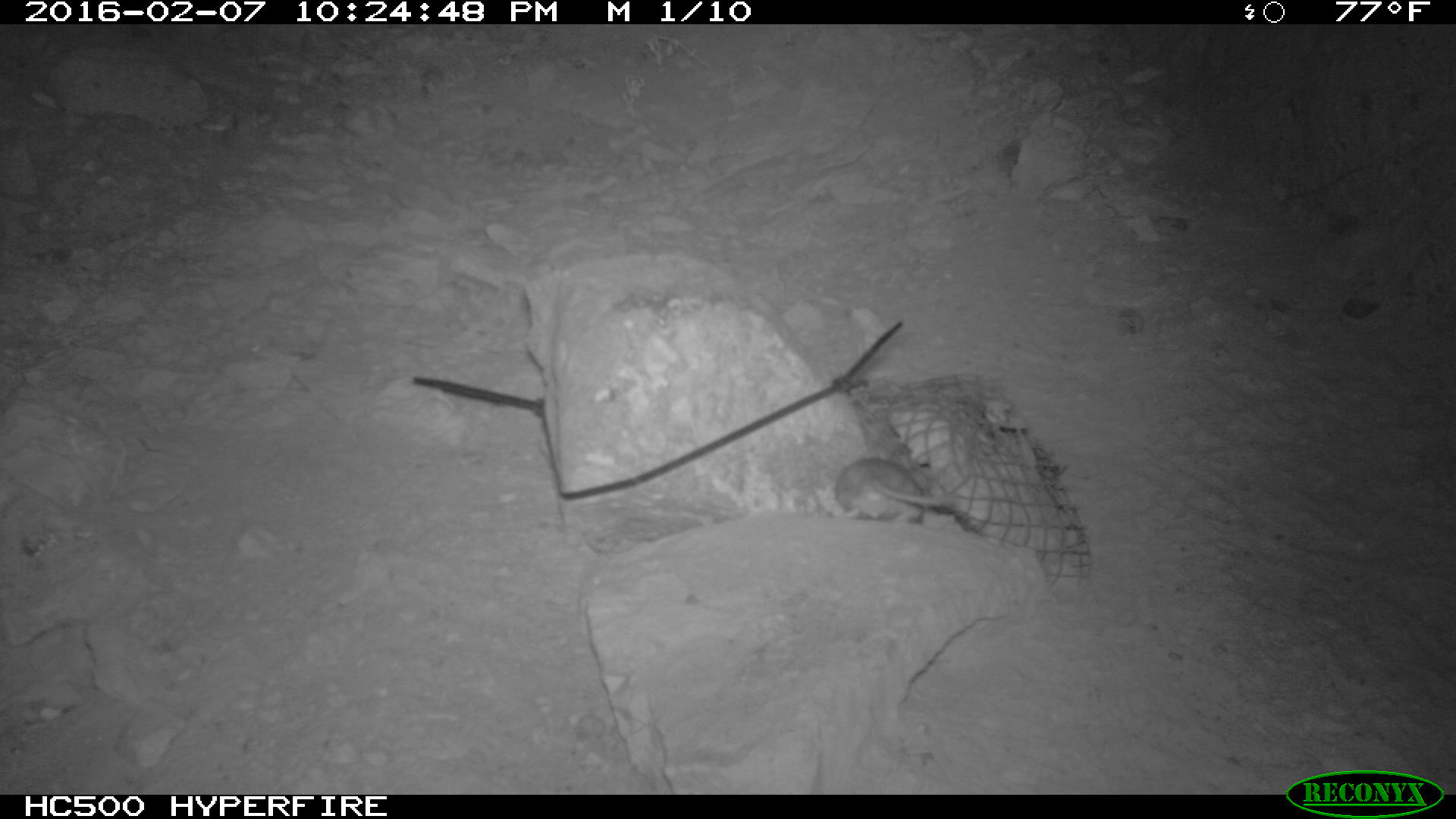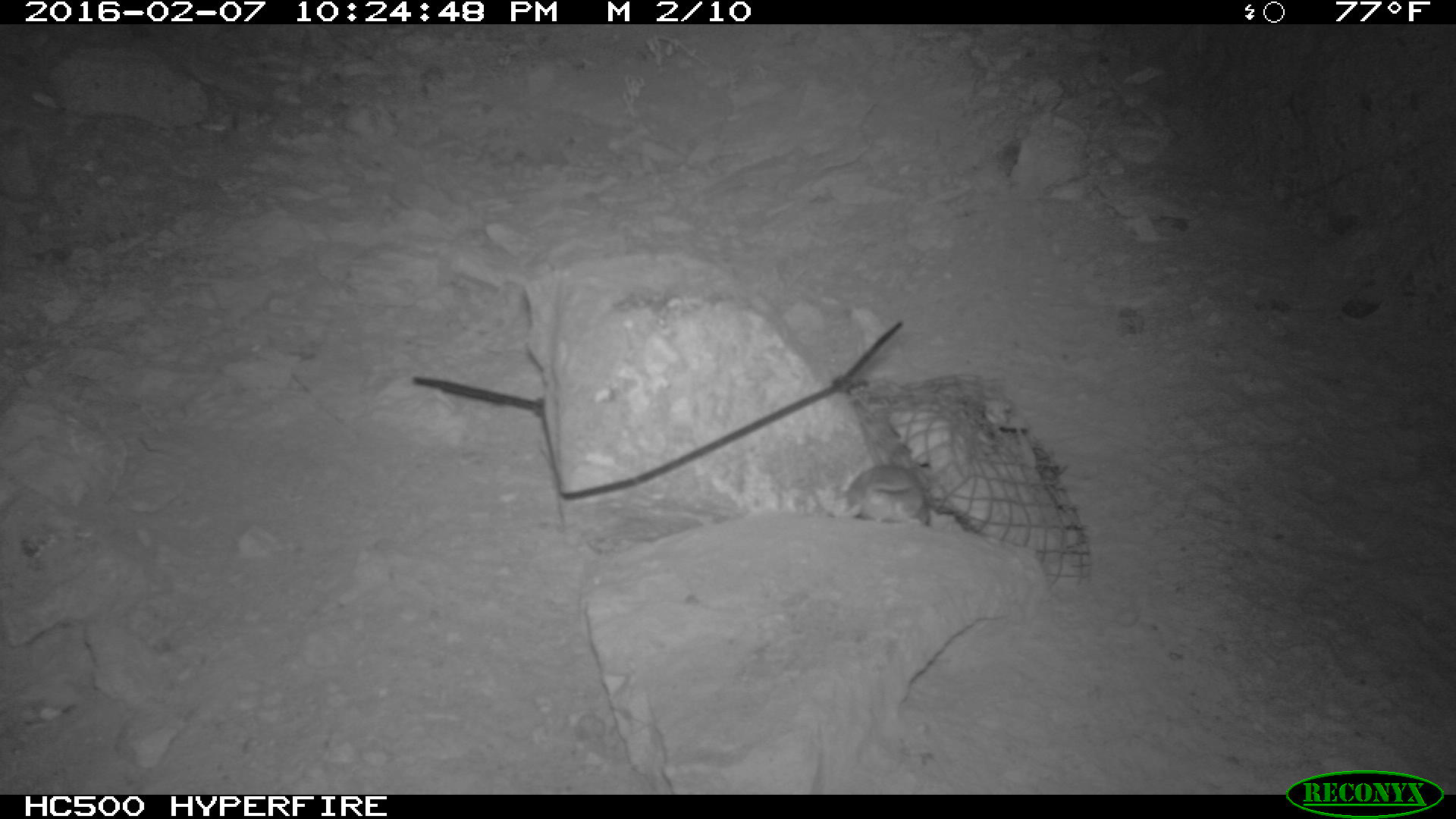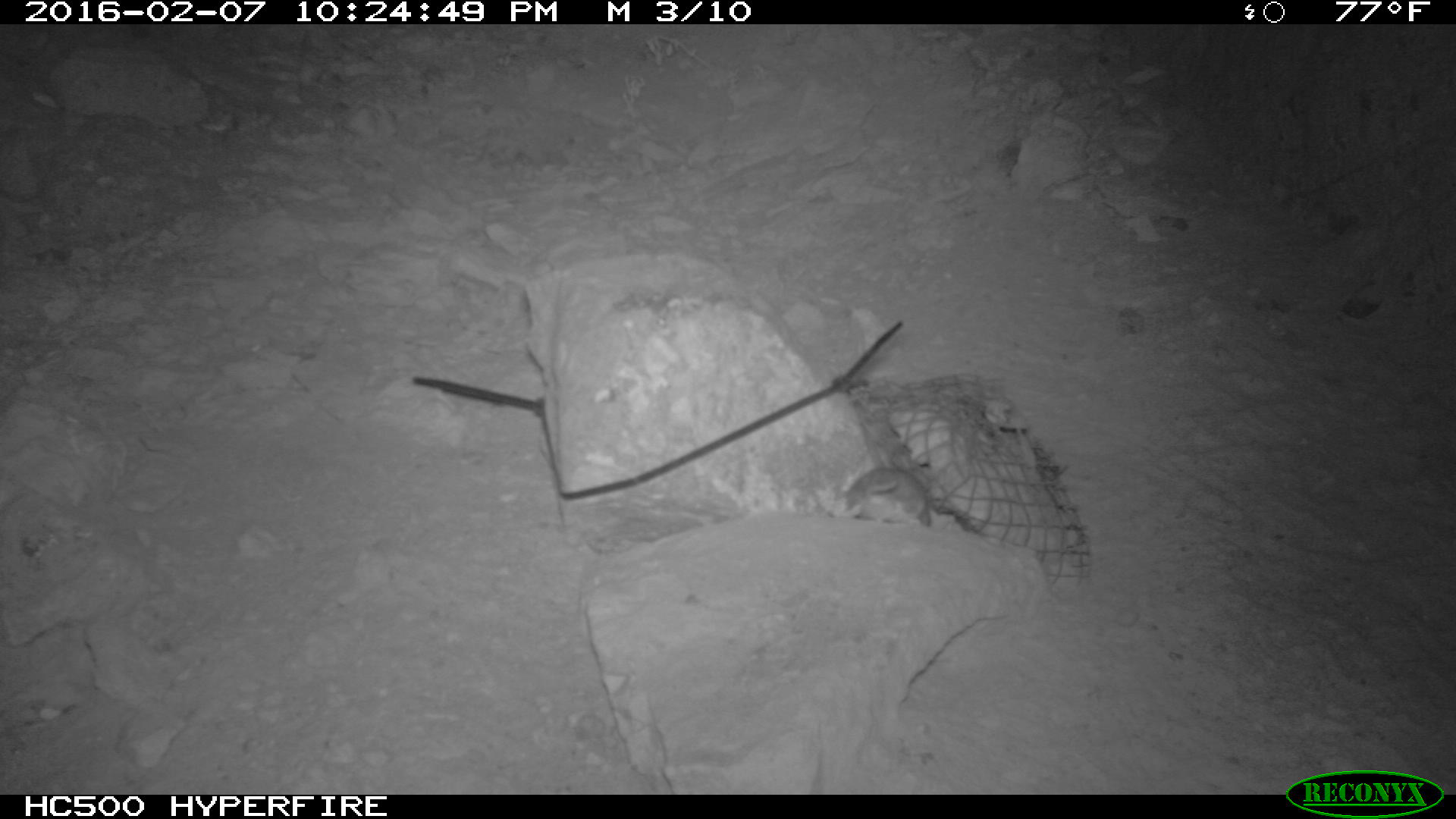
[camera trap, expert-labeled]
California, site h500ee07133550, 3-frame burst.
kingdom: Animalia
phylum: Chordata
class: Mammalia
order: Rodentia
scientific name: Rodentia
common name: rodent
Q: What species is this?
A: Rodent (Rodentia).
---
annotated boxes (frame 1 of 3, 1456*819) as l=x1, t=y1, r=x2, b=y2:
rodent: l=833, t=456, r=962, b=526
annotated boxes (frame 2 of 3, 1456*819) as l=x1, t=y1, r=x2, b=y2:
rodent: l=814, t=447, r=930, b=526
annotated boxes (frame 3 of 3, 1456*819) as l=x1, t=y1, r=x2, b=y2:
rodent: l=840, t=444, r=933, b=526